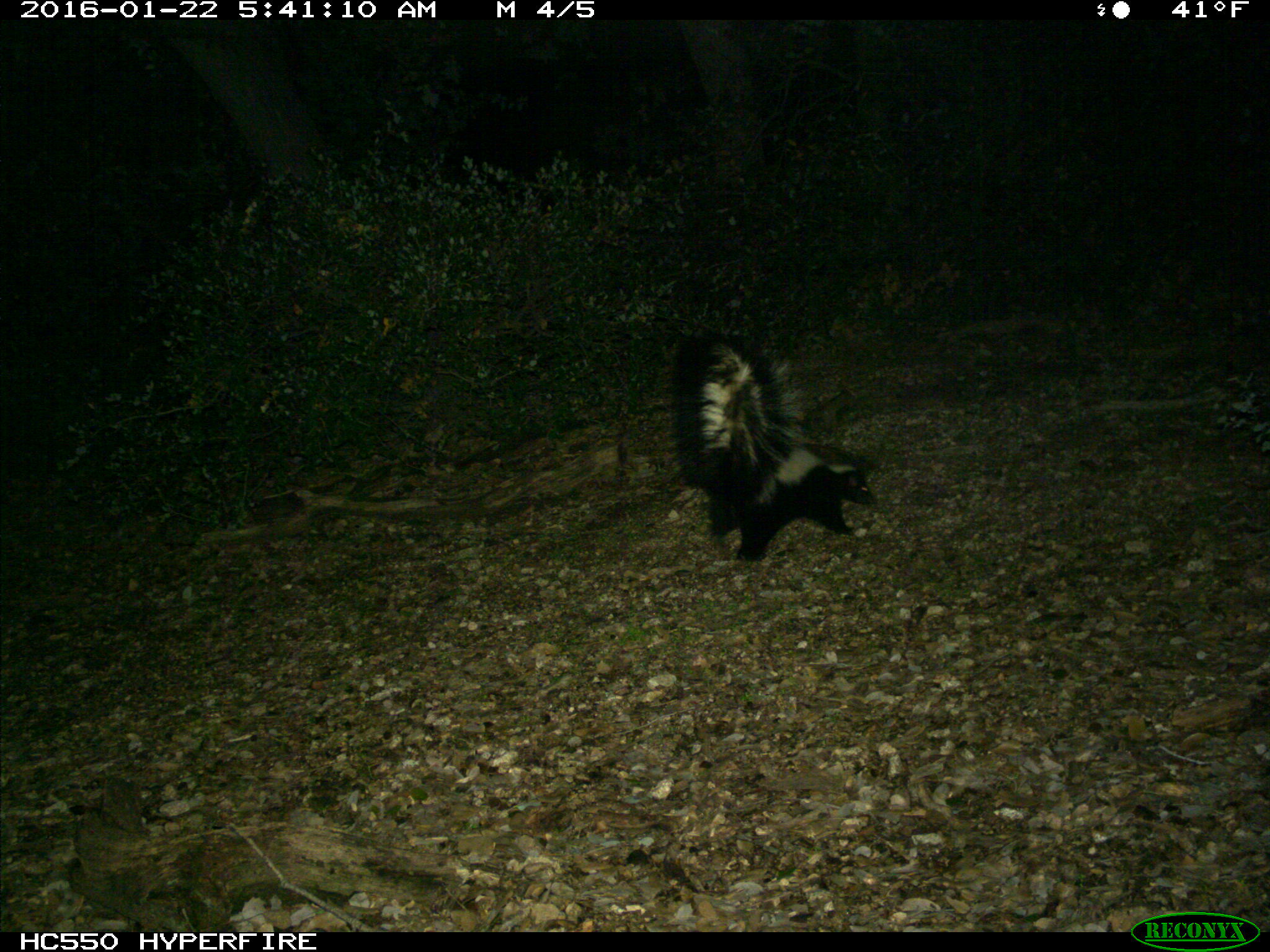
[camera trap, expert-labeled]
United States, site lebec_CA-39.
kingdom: Animalia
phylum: Chordata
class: Mammalia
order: Carnivora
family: Mephitidae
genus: Mephitis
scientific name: Mephitis mephitis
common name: striped skunk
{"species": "Mephitis mephitis (striped skunk)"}